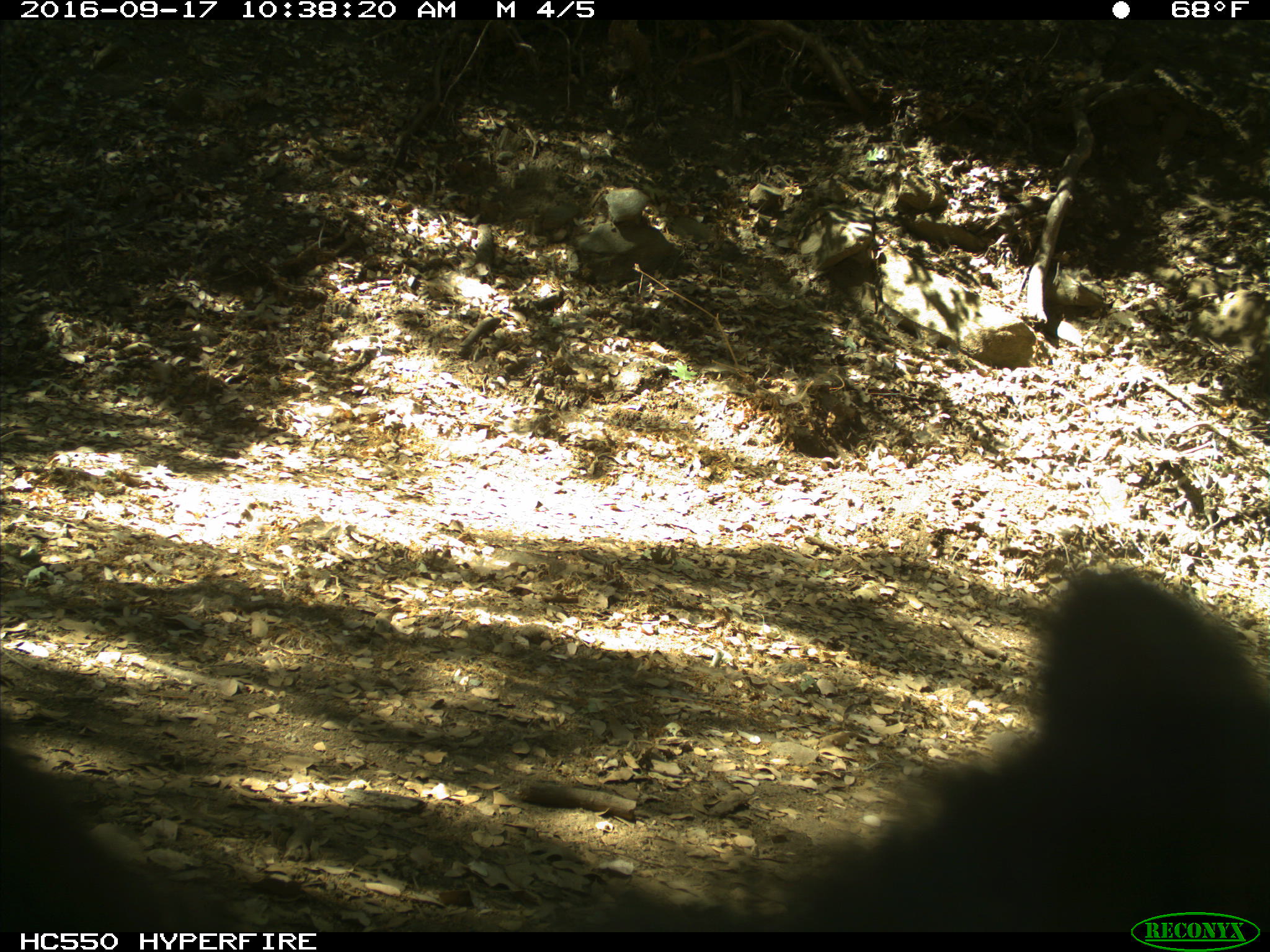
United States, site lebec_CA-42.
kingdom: Animalia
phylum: Chordata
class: Mammalia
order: Carnivora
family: Ursidae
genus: Ursus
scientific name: Ursus americanus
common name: american black bear